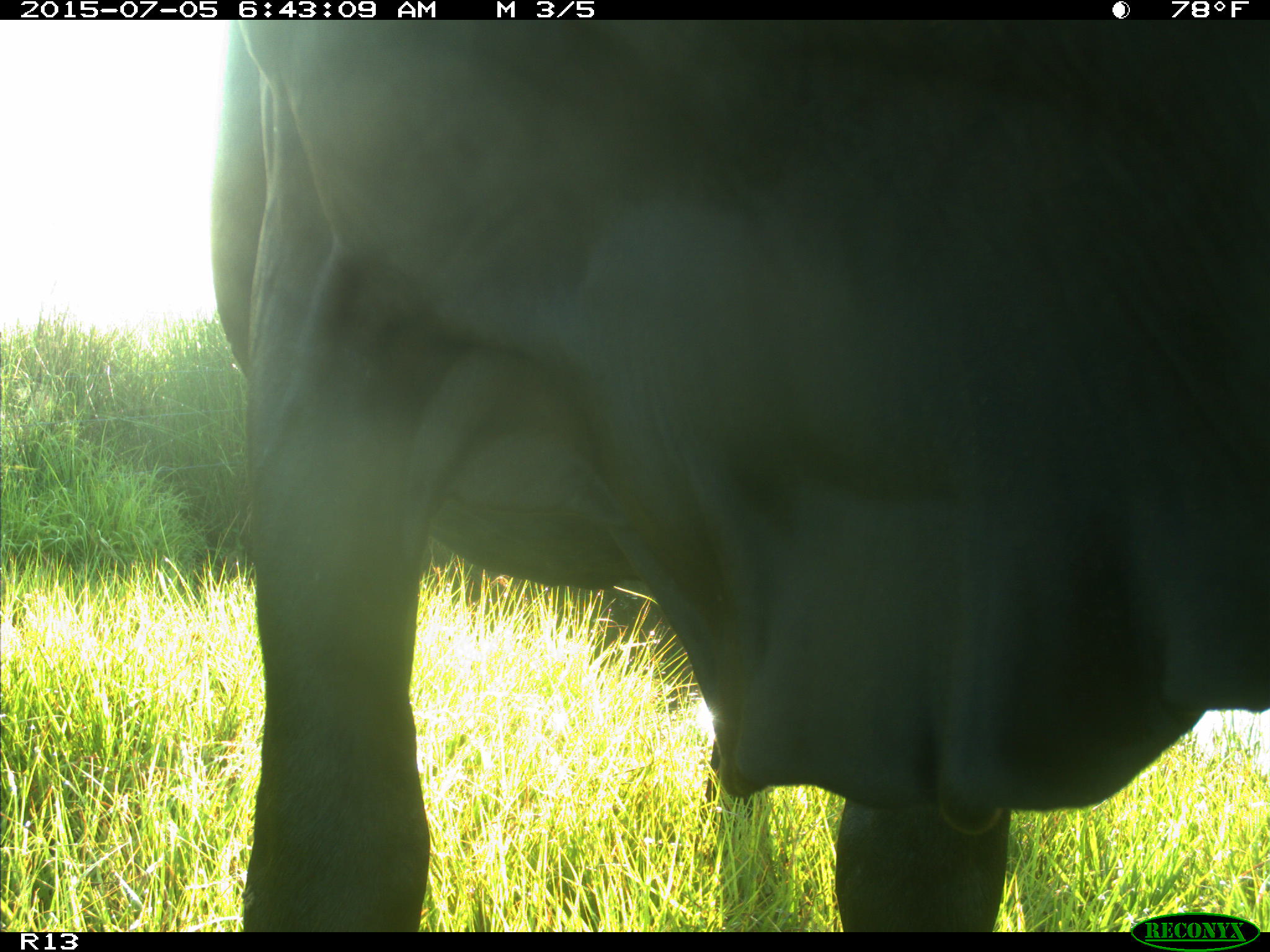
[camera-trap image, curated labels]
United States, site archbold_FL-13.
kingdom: Animalia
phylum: Chordata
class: Mammalia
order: Artiodactyla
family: Bovidae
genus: Bos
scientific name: Bos taurus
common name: domestic cow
Bos taurus (domestic cow).